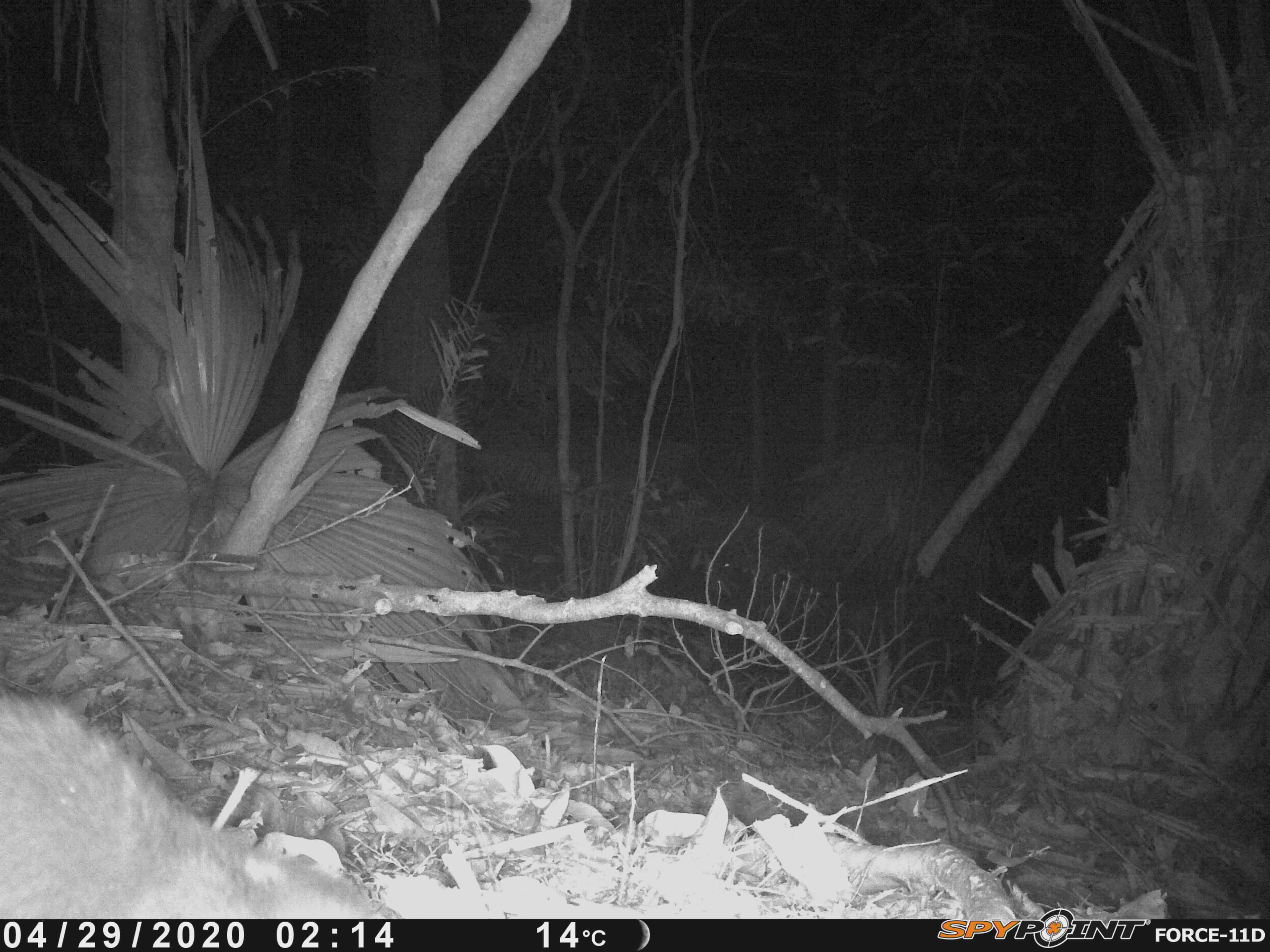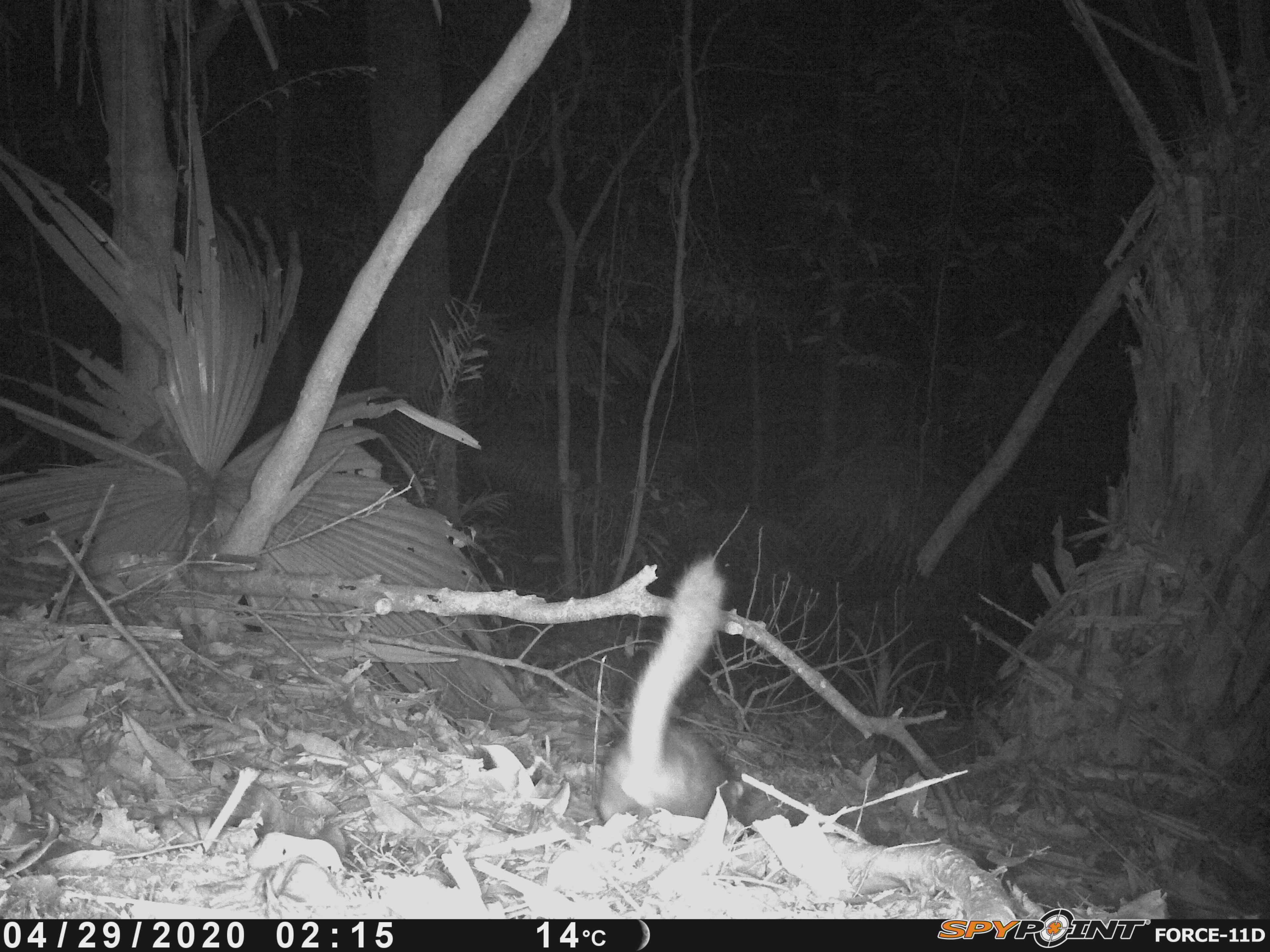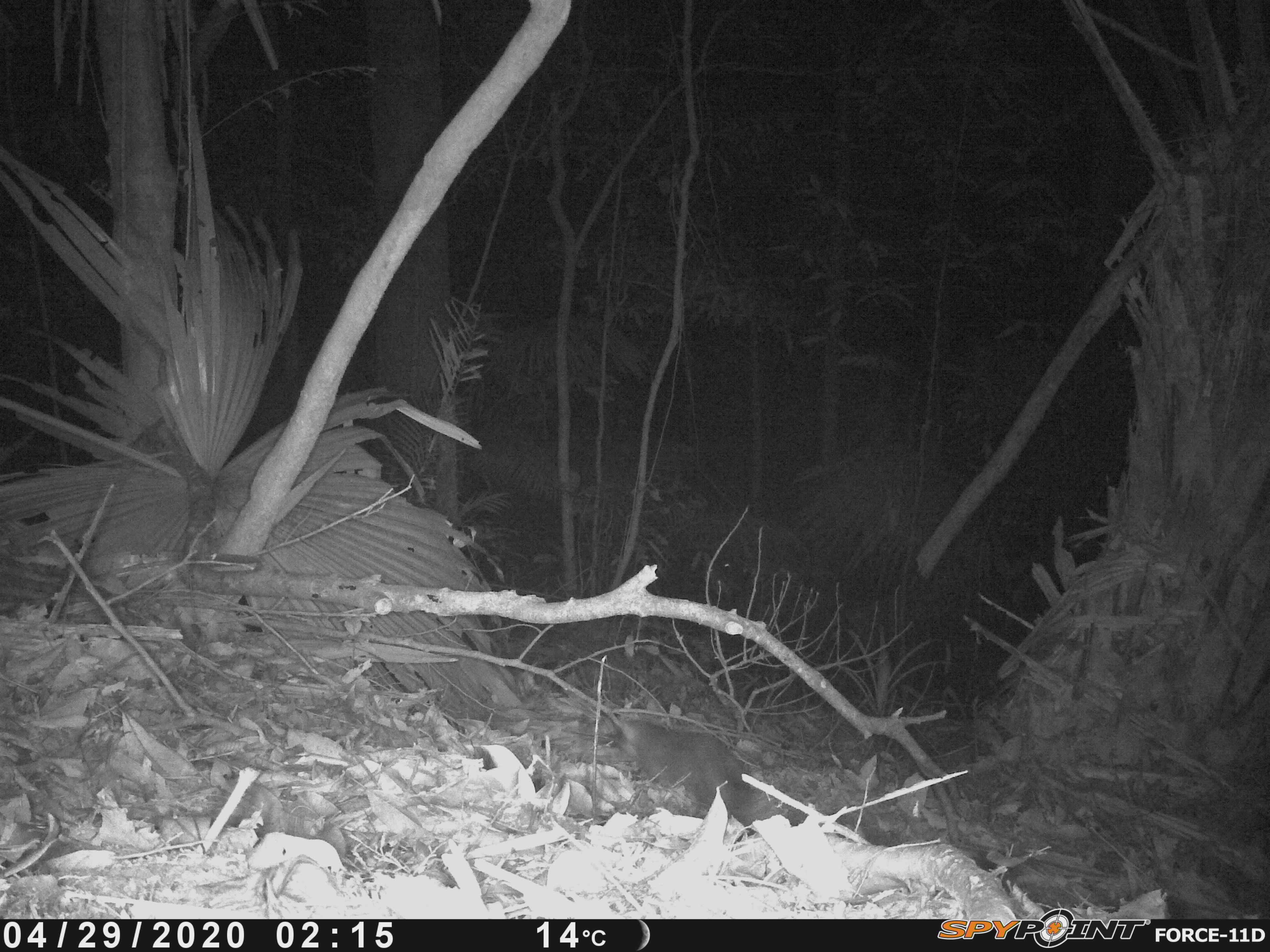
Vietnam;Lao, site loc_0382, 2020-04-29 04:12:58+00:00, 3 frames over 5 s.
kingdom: Animalia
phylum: Chordata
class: Mammalia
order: Carnivora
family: Mustelidae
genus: Melogale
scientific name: Melogale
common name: ferret badger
Ferret badger (Melogale). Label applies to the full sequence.